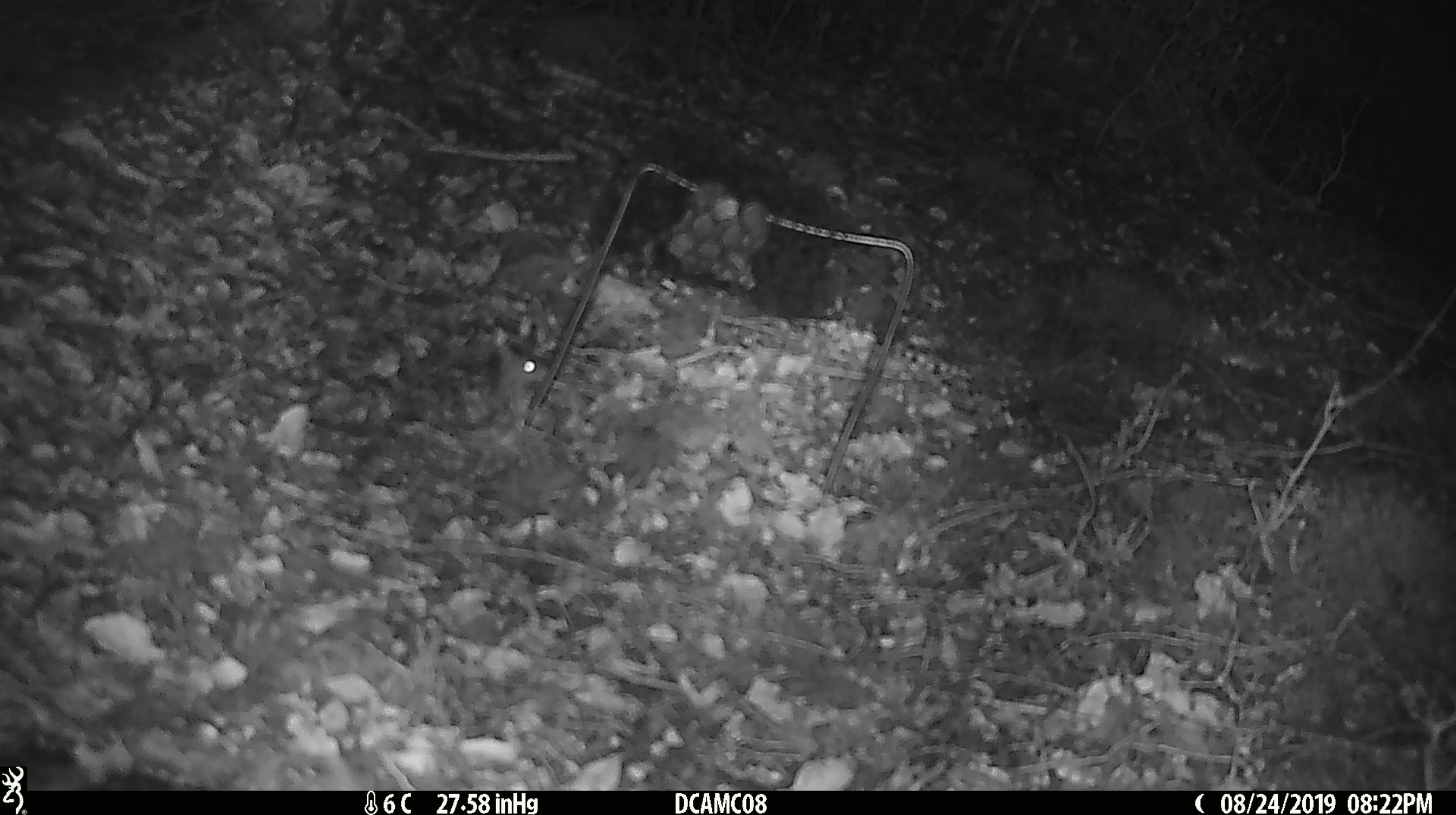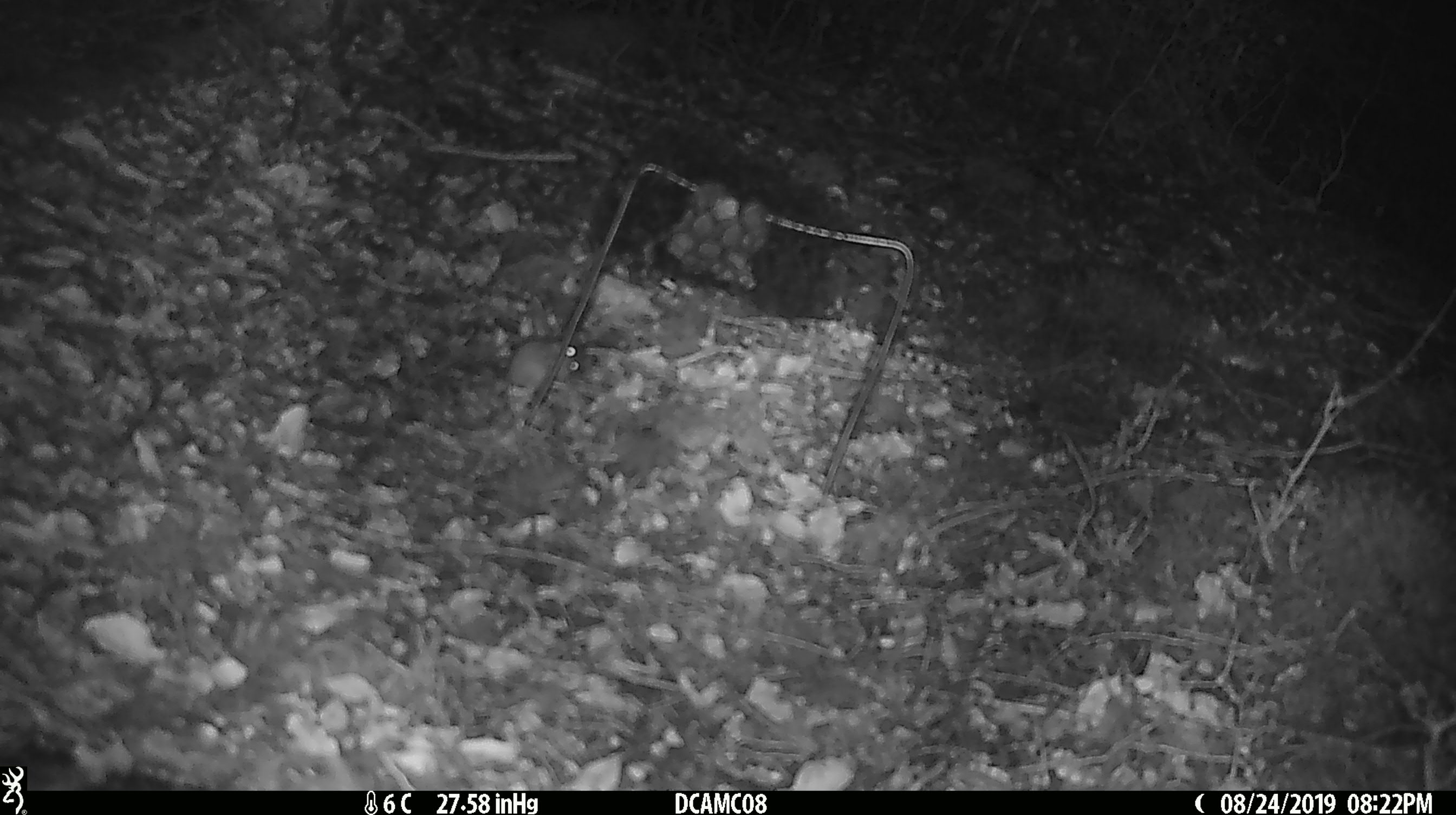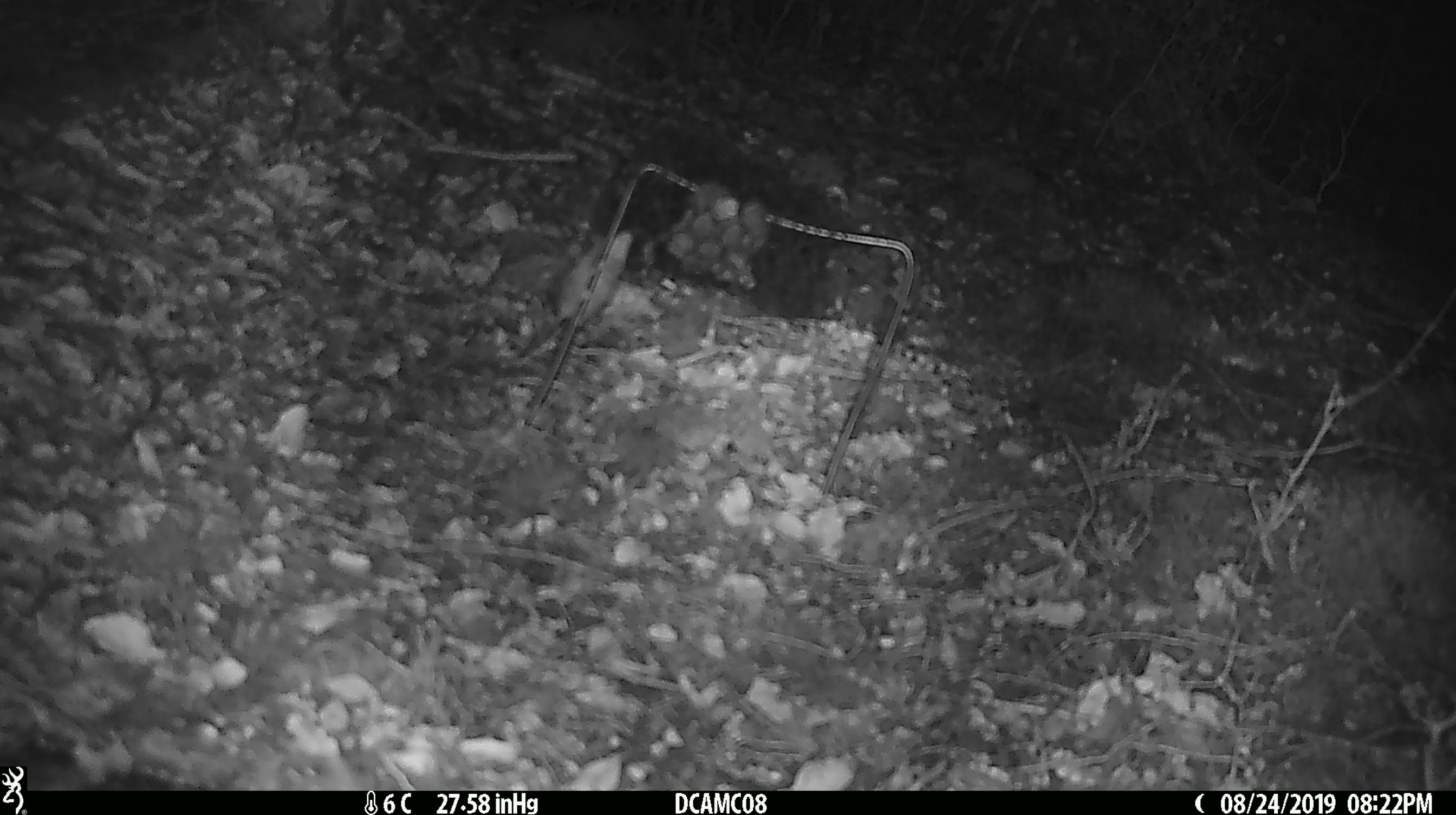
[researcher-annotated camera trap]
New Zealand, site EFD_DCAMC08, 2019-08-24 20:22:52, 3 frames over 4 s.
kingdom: Animalia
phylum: Chordata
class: Mammalia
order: Rodentia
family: Muridae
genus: Mus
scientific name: Mus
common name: mouse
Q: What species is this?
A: Mouse (Mus).